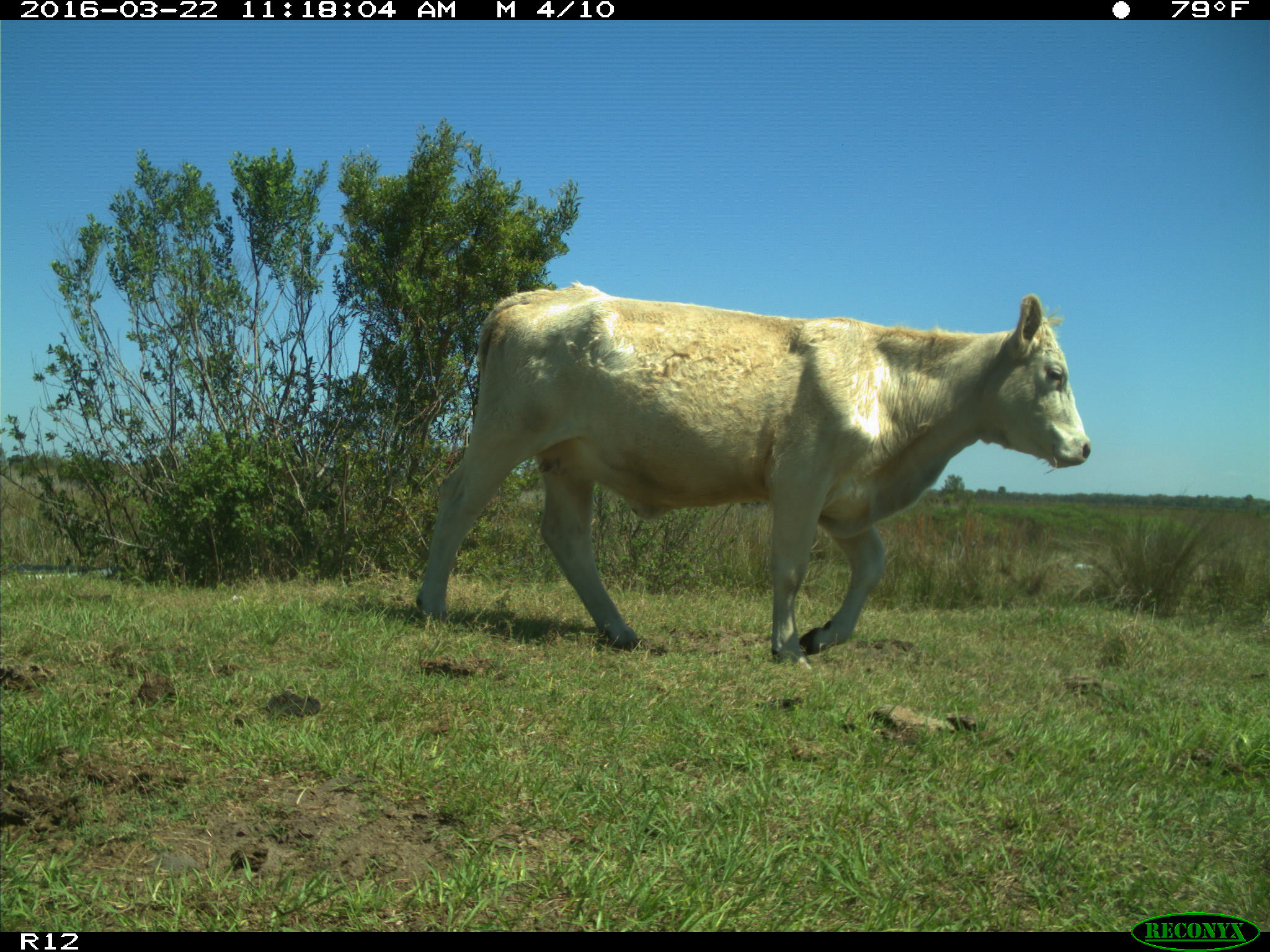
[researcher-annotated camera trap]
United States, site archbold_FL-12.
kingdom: Animalia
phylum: Chordata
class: Mammalia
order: Artiodactyla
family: Bovidae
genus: Bos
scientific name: Bos taurus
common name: domestic cow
Bos taurus (domestic cow).